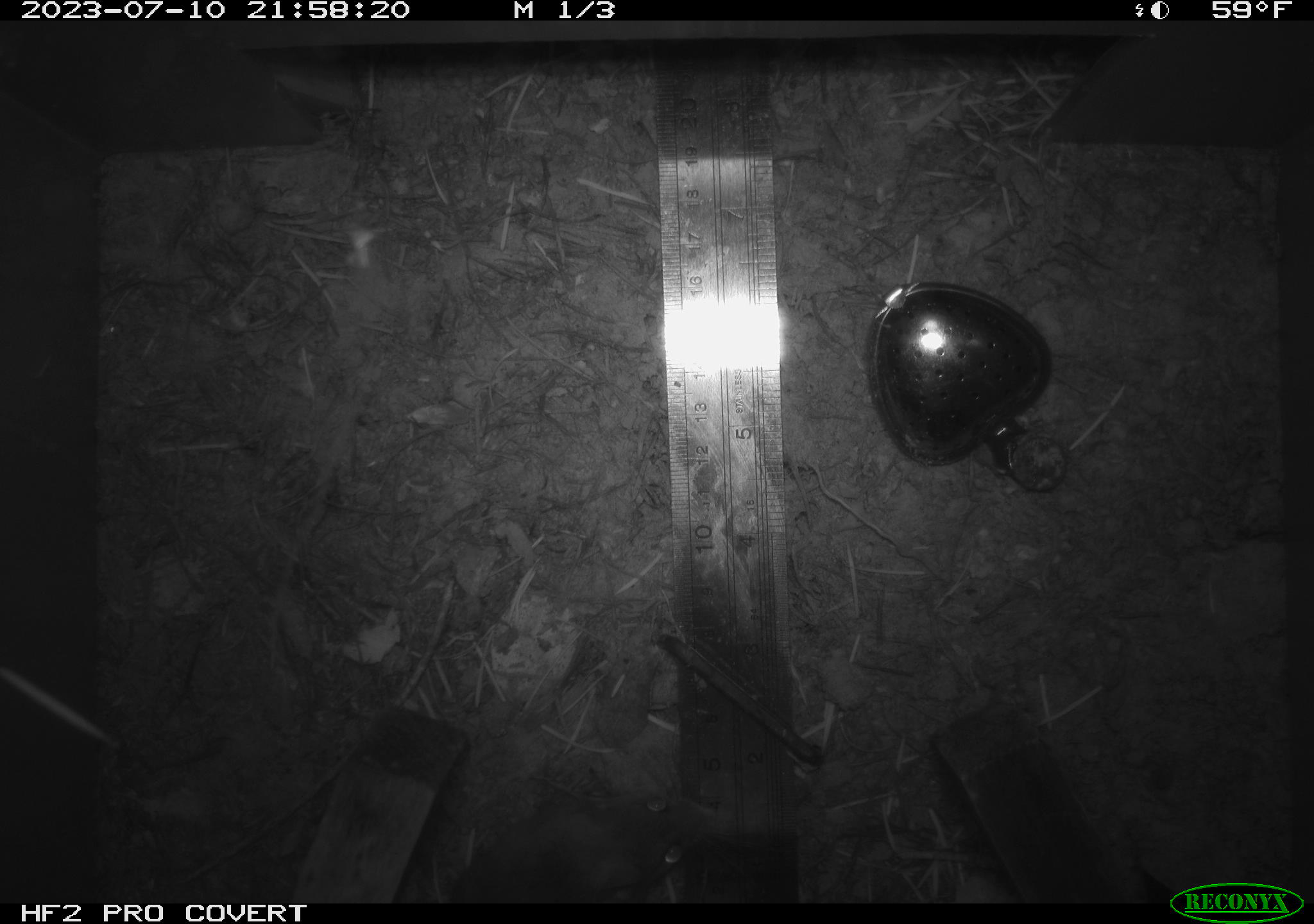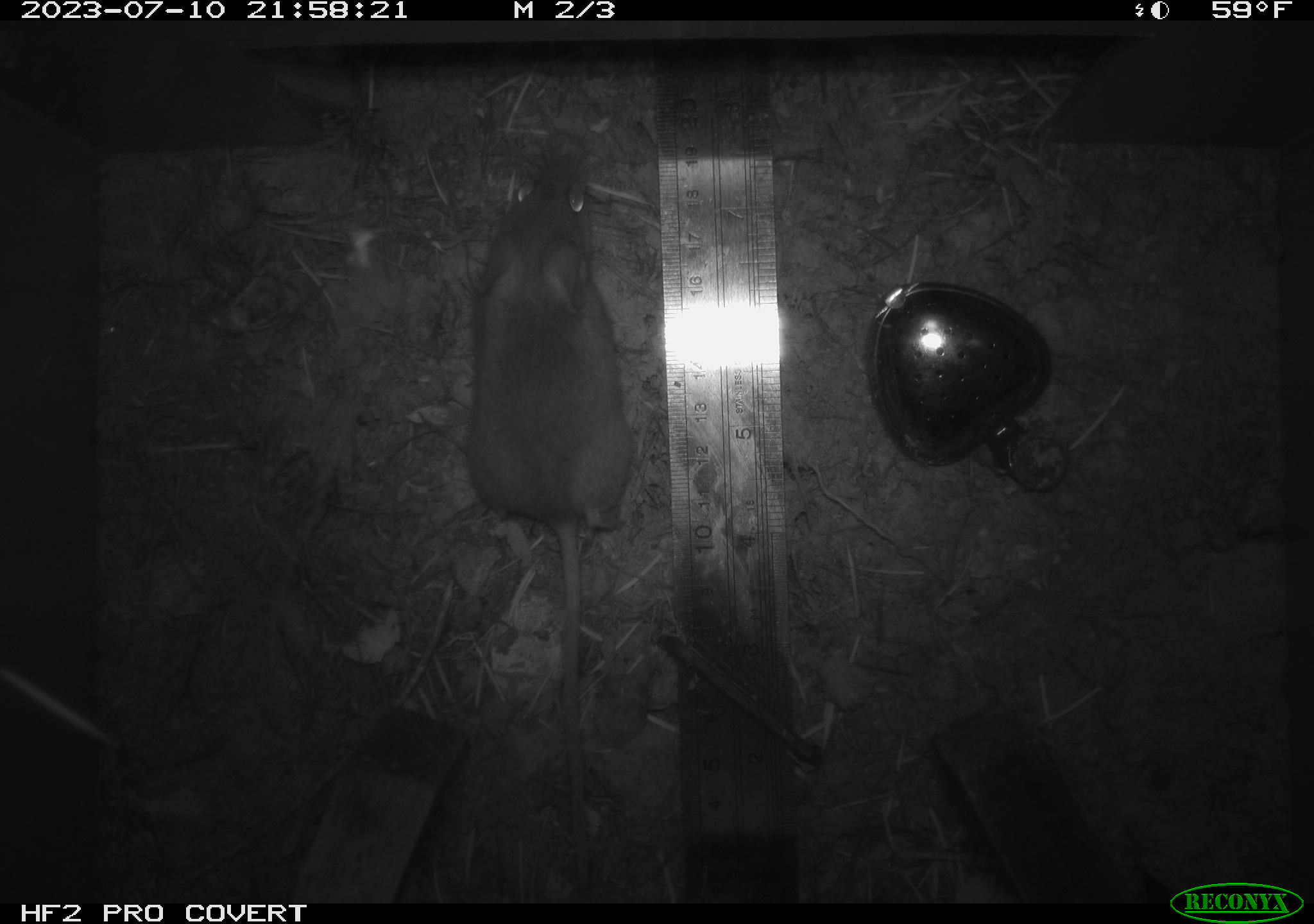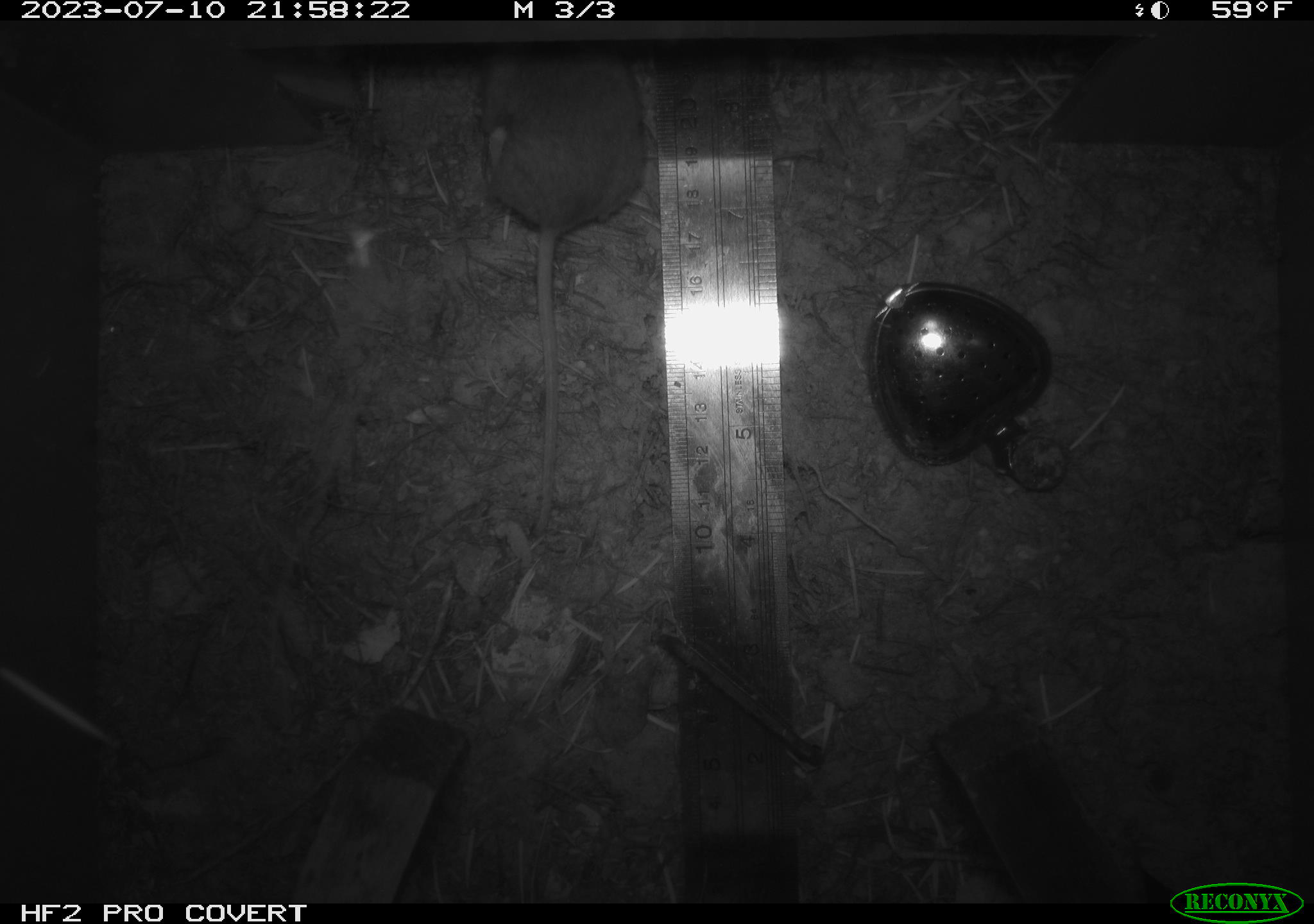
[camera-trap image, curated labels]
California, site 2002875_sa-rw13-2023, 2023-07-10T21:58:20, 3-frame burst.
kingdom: Animalia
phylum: Chordata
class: Mammalia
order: Rodentia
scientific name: Rodentia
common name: mouse species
Mouse species (Rodentia).